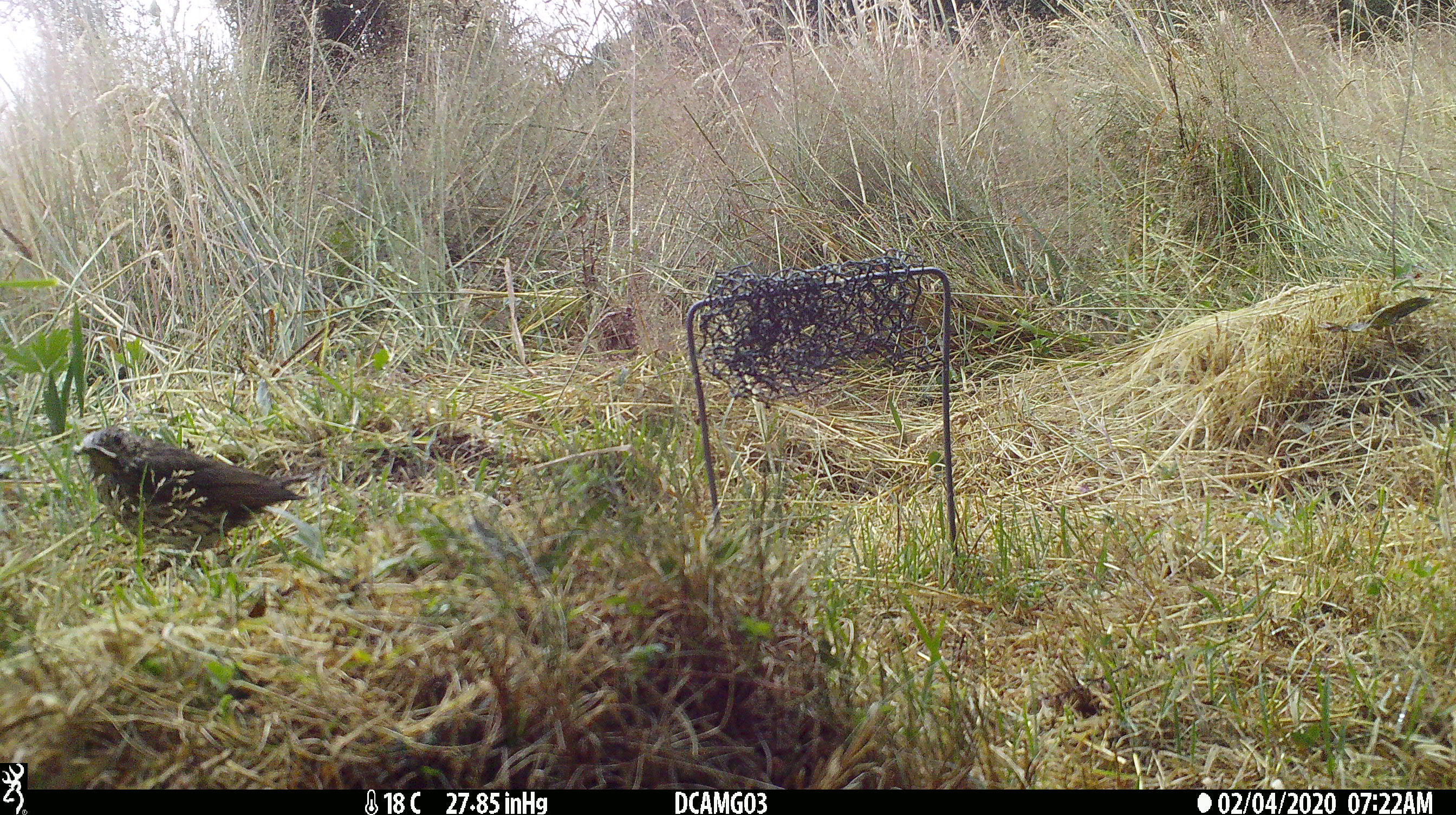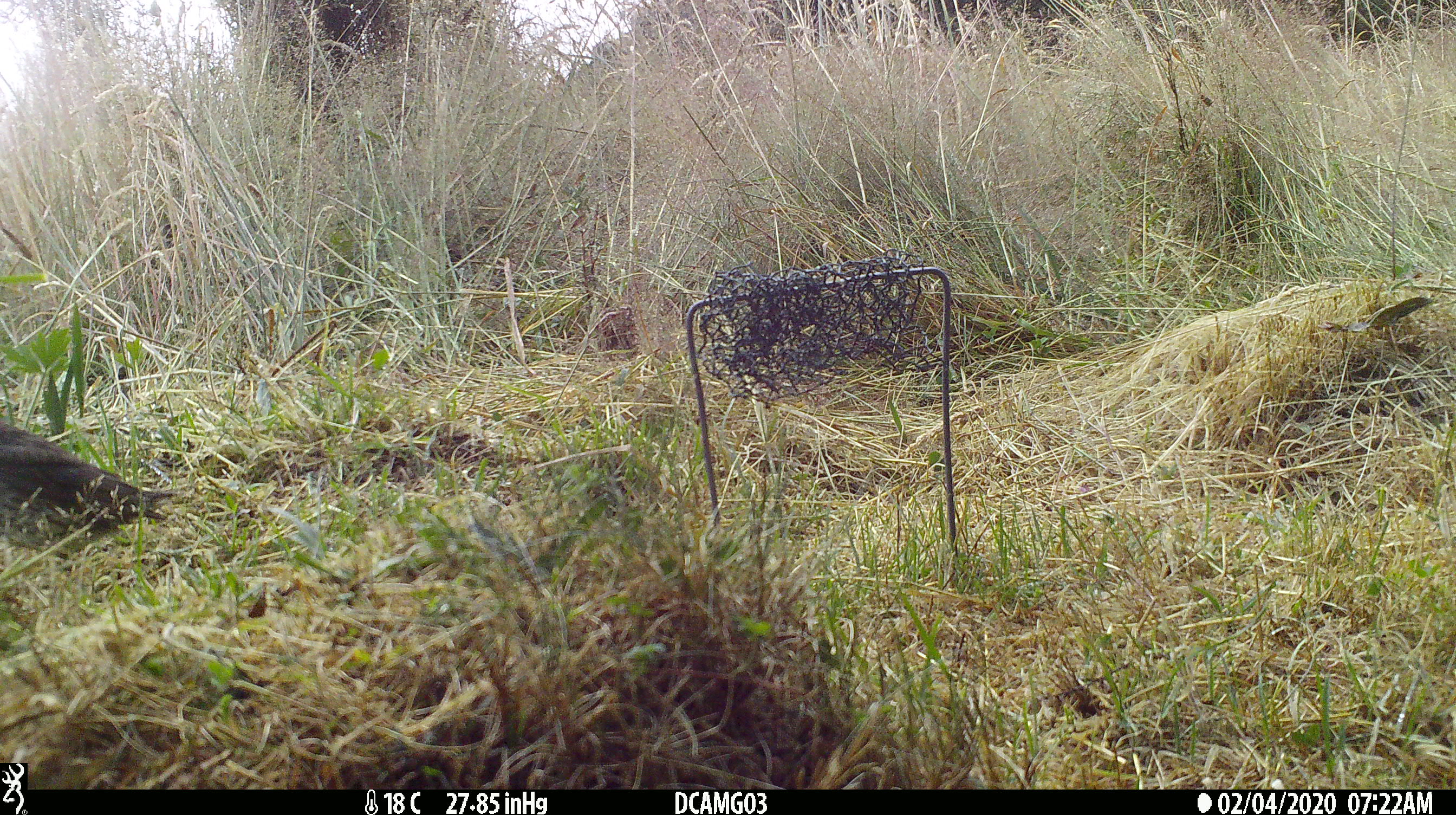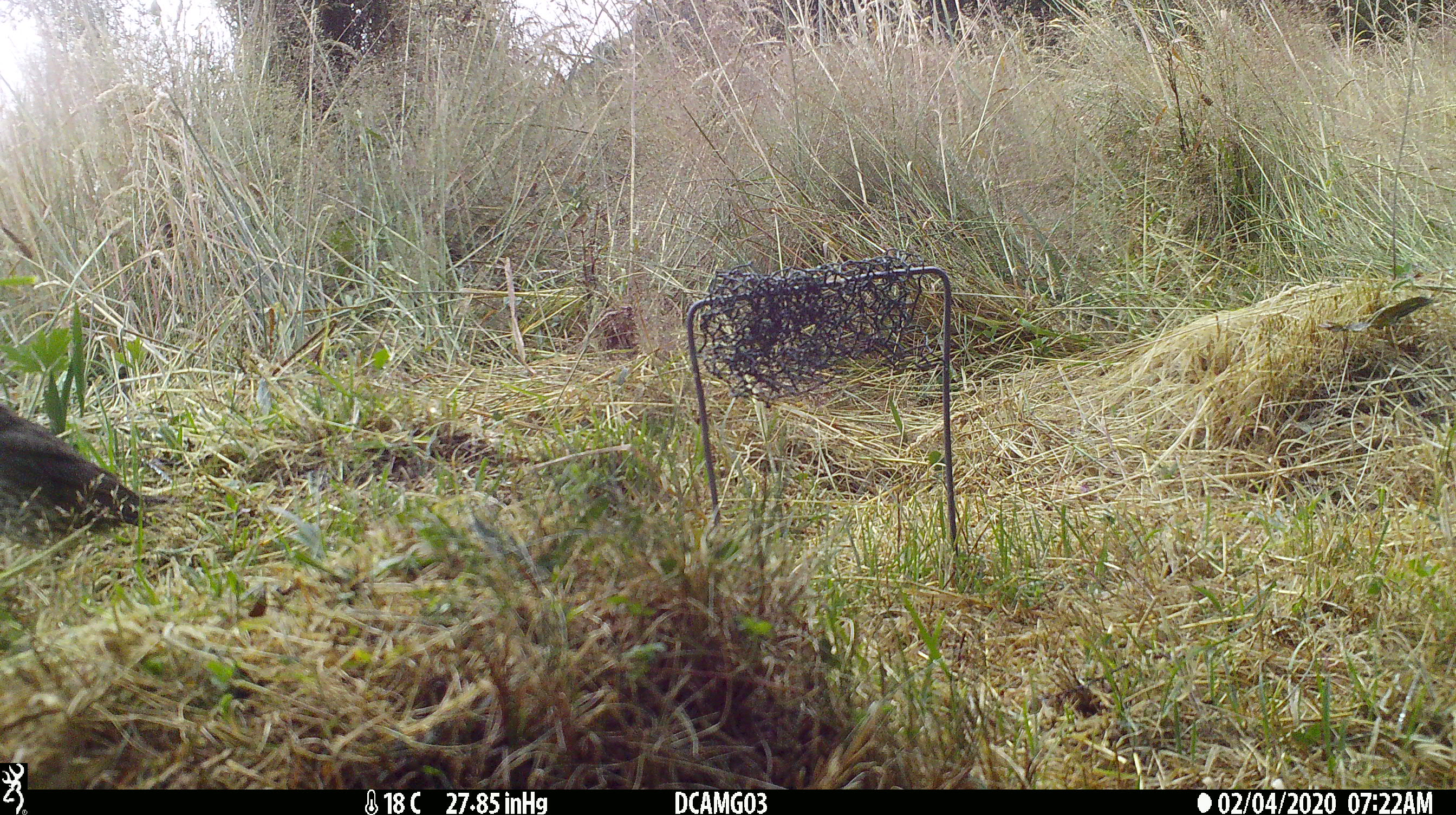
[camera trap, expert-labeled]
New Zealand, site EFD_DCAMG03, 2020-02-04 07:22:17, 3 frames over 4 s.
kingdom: Animalia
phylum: Chordata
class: Aves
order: Passeriformes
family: Turdidae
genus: Turdus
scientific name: Turdus philomelos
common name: song thrush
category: thrush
Thrush (song thrush) (Turdus philomelos).